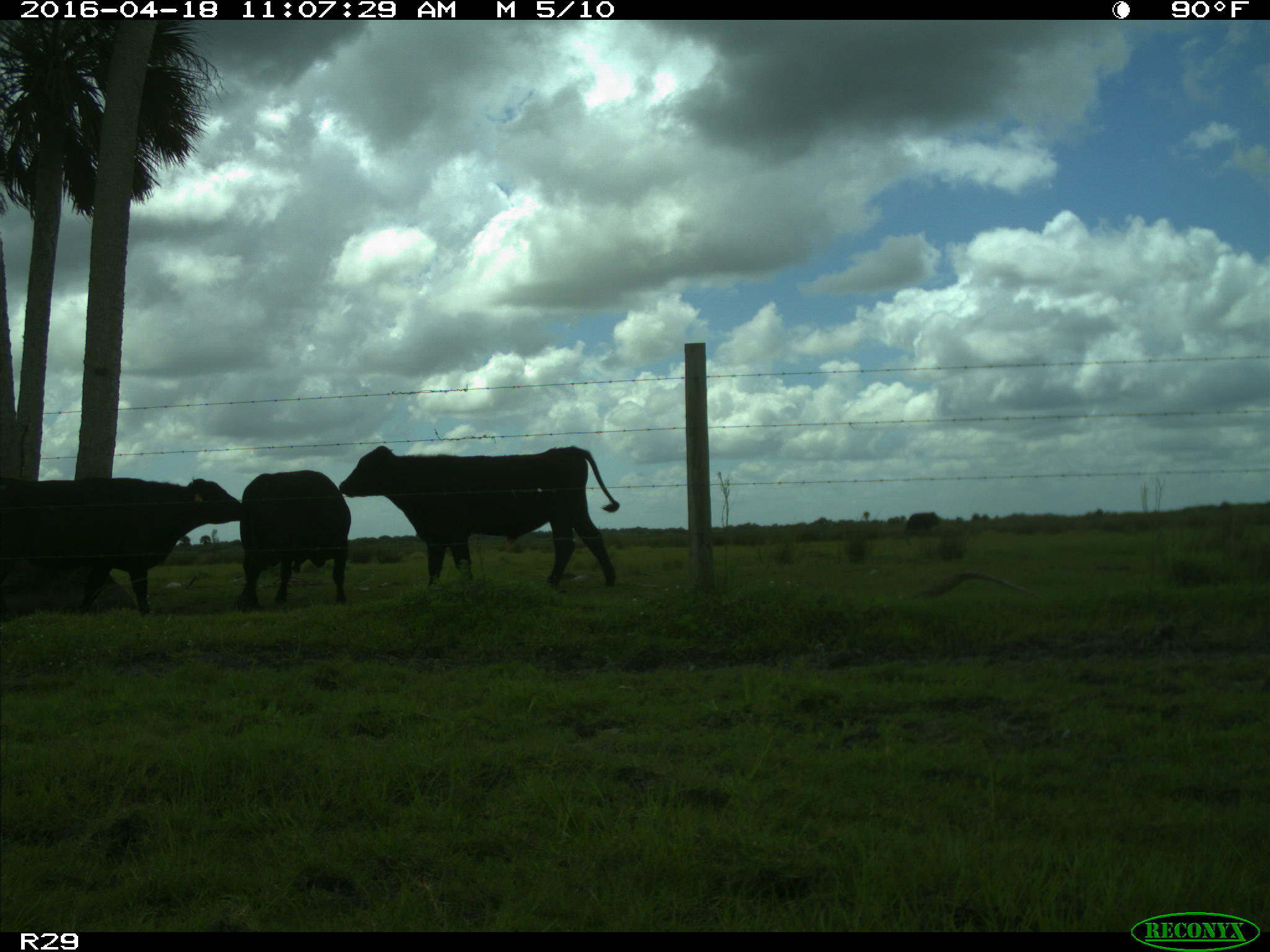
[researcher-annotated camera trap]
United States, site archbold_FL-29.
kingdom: Animalia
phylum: Chordata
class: Mammalia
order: Artiodactyla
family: Bovidae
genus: Bos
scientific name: Bos taurus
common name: domestic cow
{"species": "Bos taurus (domestic cow)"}